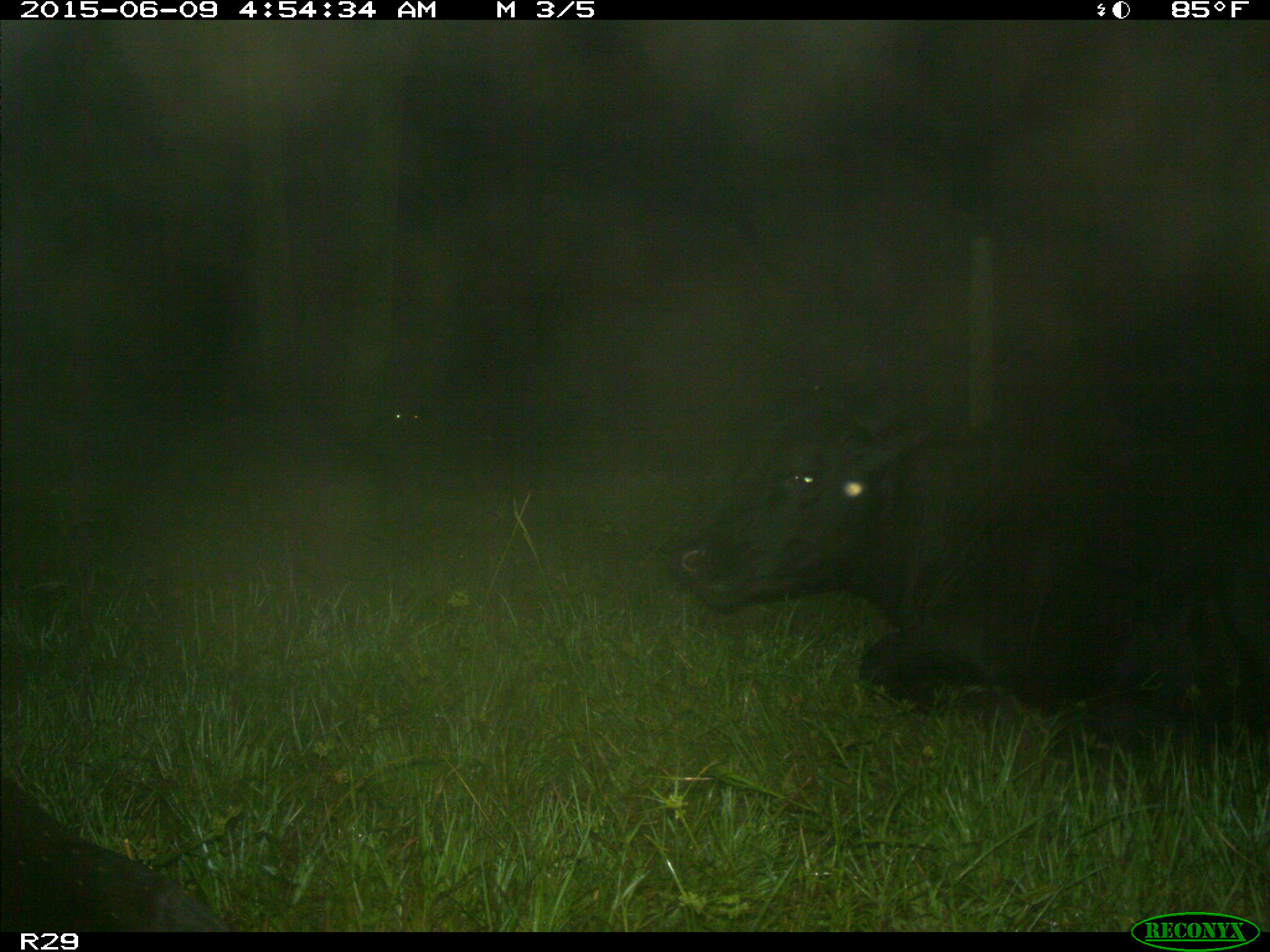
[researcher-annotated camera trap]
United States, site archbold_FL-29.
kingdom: Animalia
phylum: Chordata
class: Mammalia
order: Artiodactyla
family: Bovidae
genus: Bos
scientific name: Bos taurus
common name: domestic cow